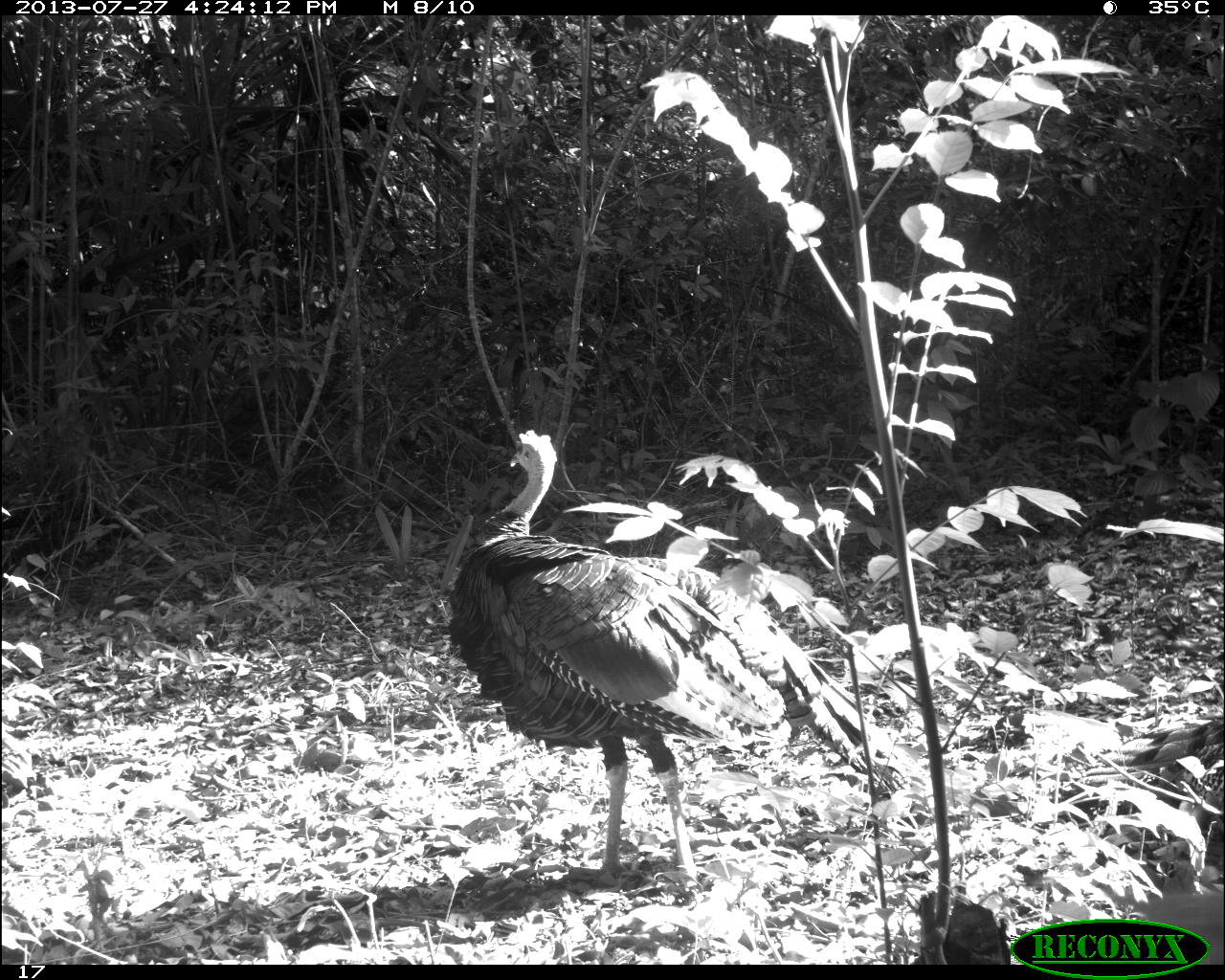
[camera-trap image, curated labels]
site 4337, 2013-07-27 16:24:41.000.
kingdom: Animalia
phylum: Chordata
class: Aves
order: Galliformes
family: Phasianidae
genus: Meleagris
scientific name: Meleagris ocellata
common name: ocellated turkey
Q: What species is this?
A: Meleagris ocellata (ocellated turkey).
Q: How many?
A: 1.